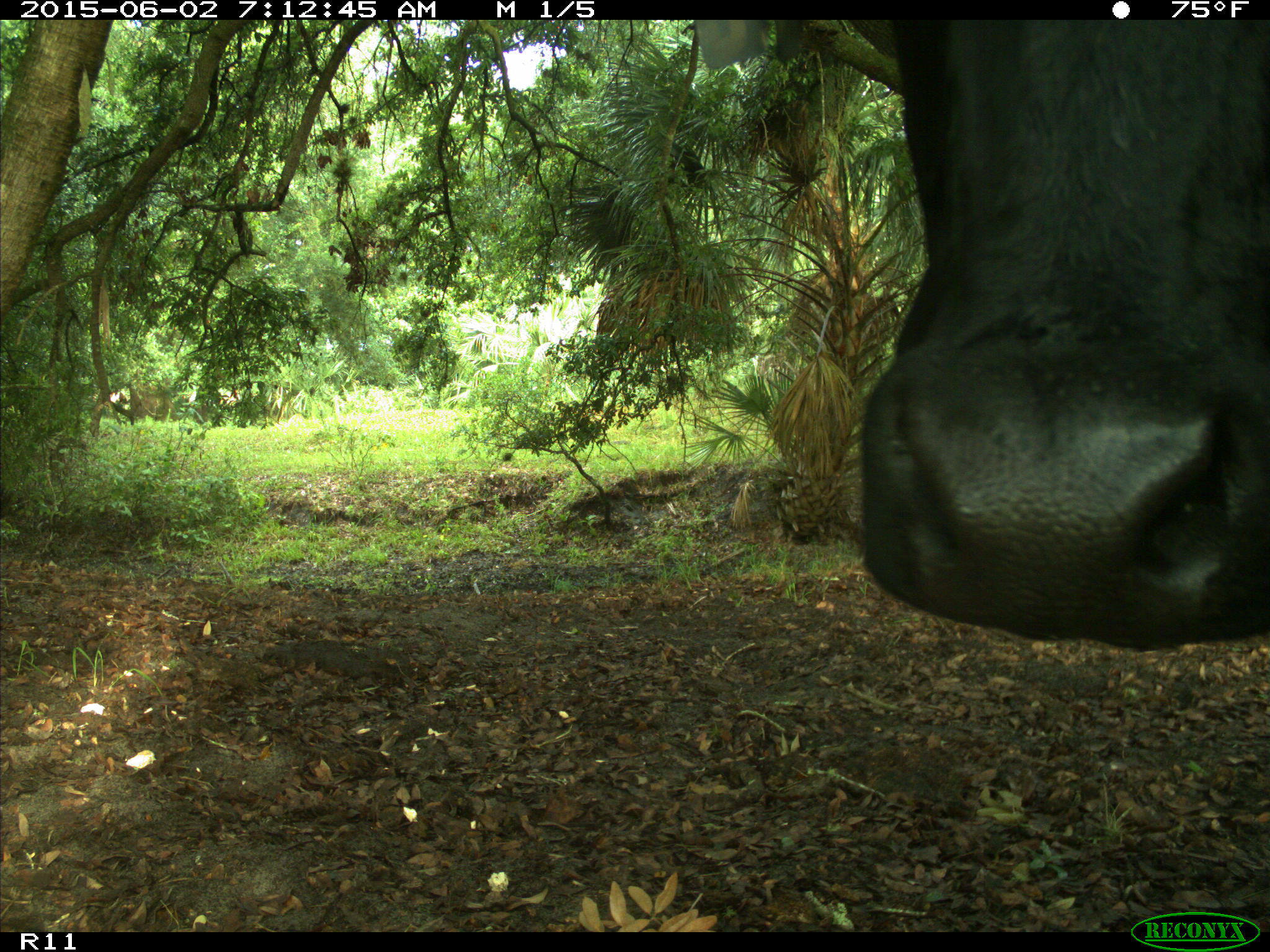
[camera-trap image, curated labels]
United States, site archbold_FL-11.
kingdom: Animalia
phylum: Chordata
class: Mammalia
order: Artiodactyla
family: Bovidae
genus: Bos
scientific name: Bos taurus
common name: domestic cow